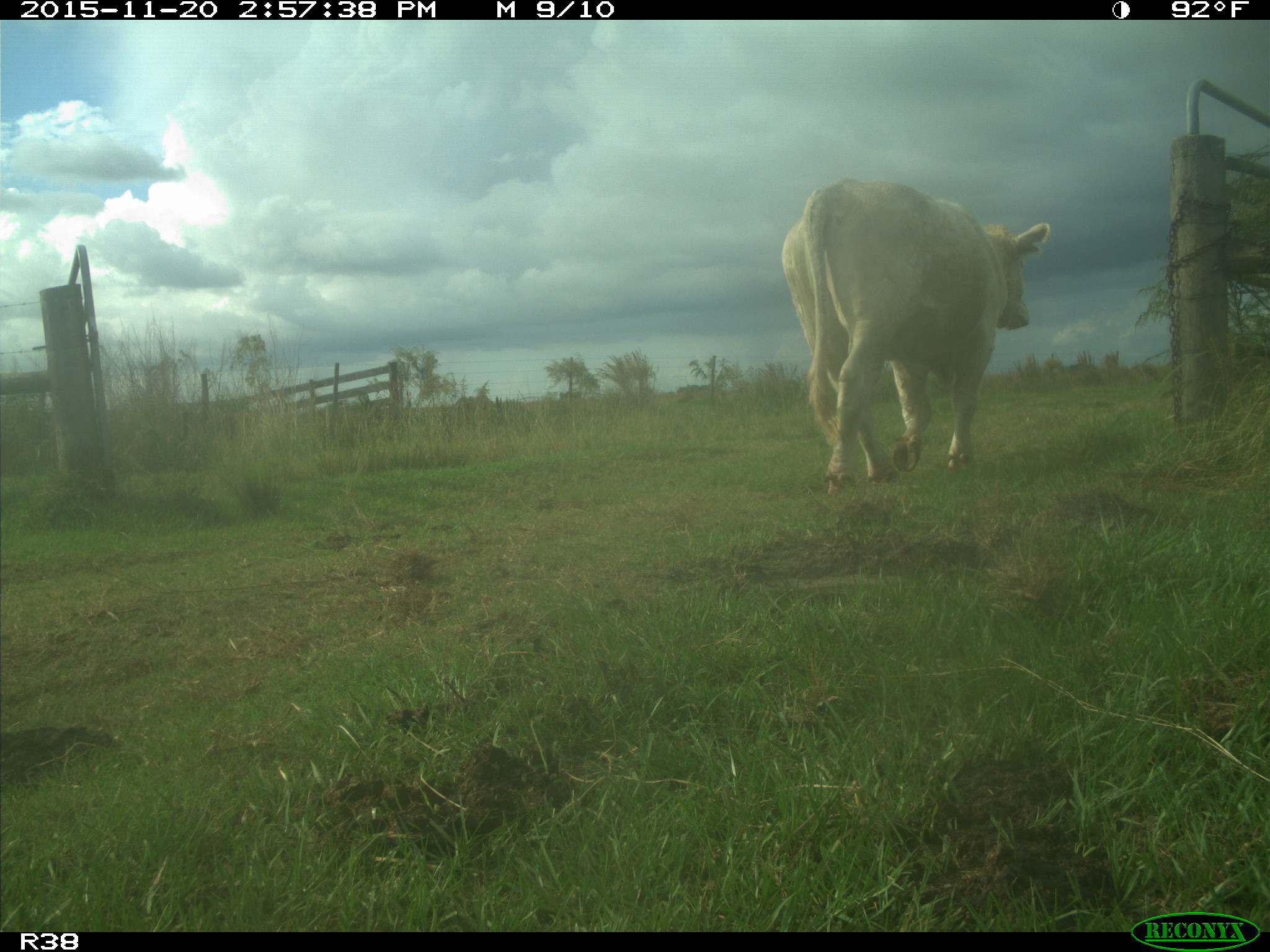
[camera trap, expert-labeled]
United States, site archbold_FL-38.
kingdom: Animalia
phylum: Chordata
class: Mammalia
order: Artiodactyla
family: Bovidae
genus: Bos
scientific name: Bos taurus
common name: domestic cow